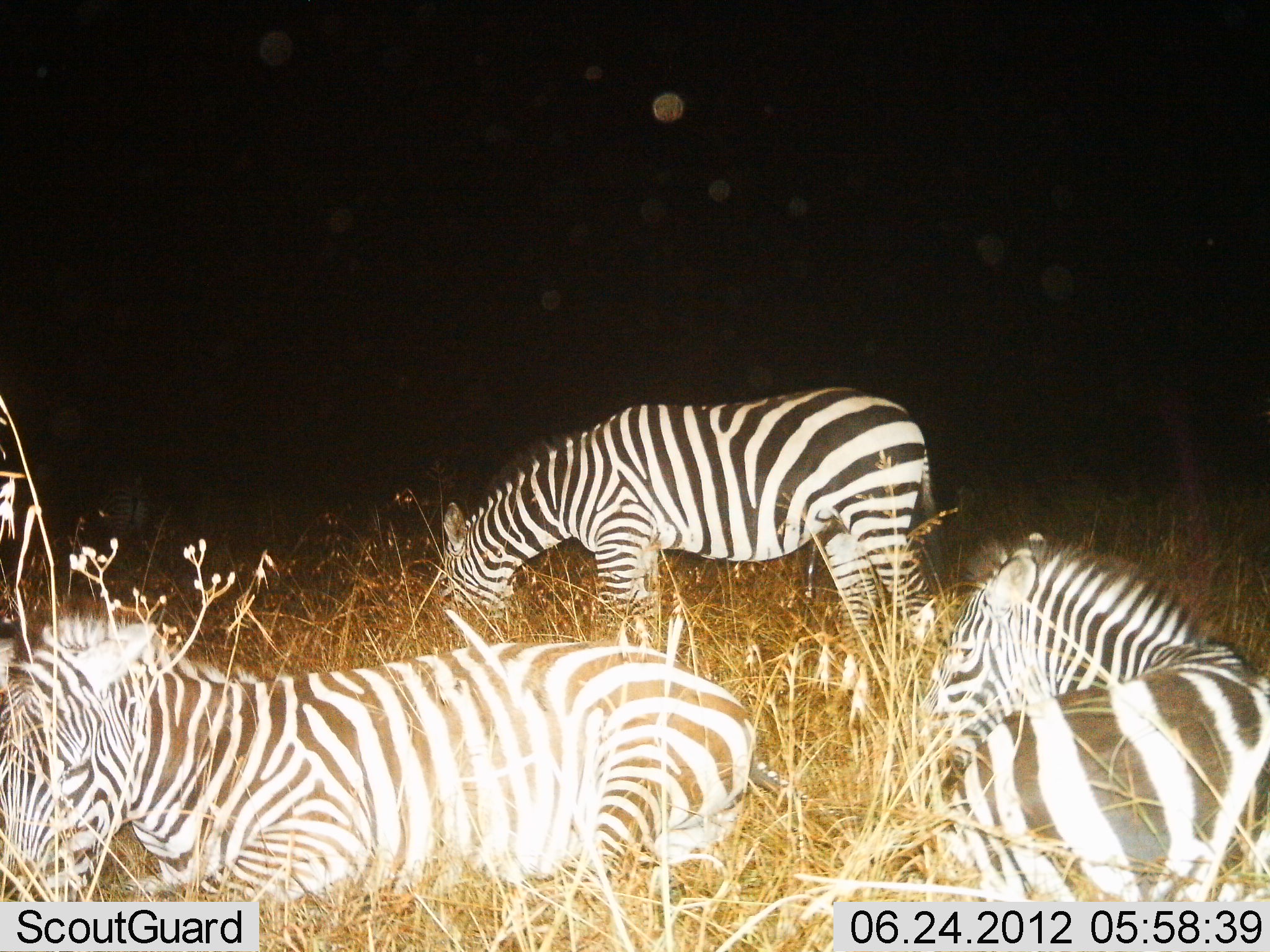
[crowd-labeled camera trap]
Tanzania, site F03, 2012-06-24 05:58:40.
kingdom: Animalia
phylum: Chordata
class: Mammalia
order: Perissodactyla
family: Equidae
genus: Equus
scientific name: Equus quagga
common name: plains zebra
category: zebra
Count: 3.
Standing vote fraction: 40%.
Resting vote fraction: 80%.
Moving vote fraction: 0%.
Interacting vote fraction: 0%.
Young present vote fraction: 0%.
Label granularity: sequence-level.